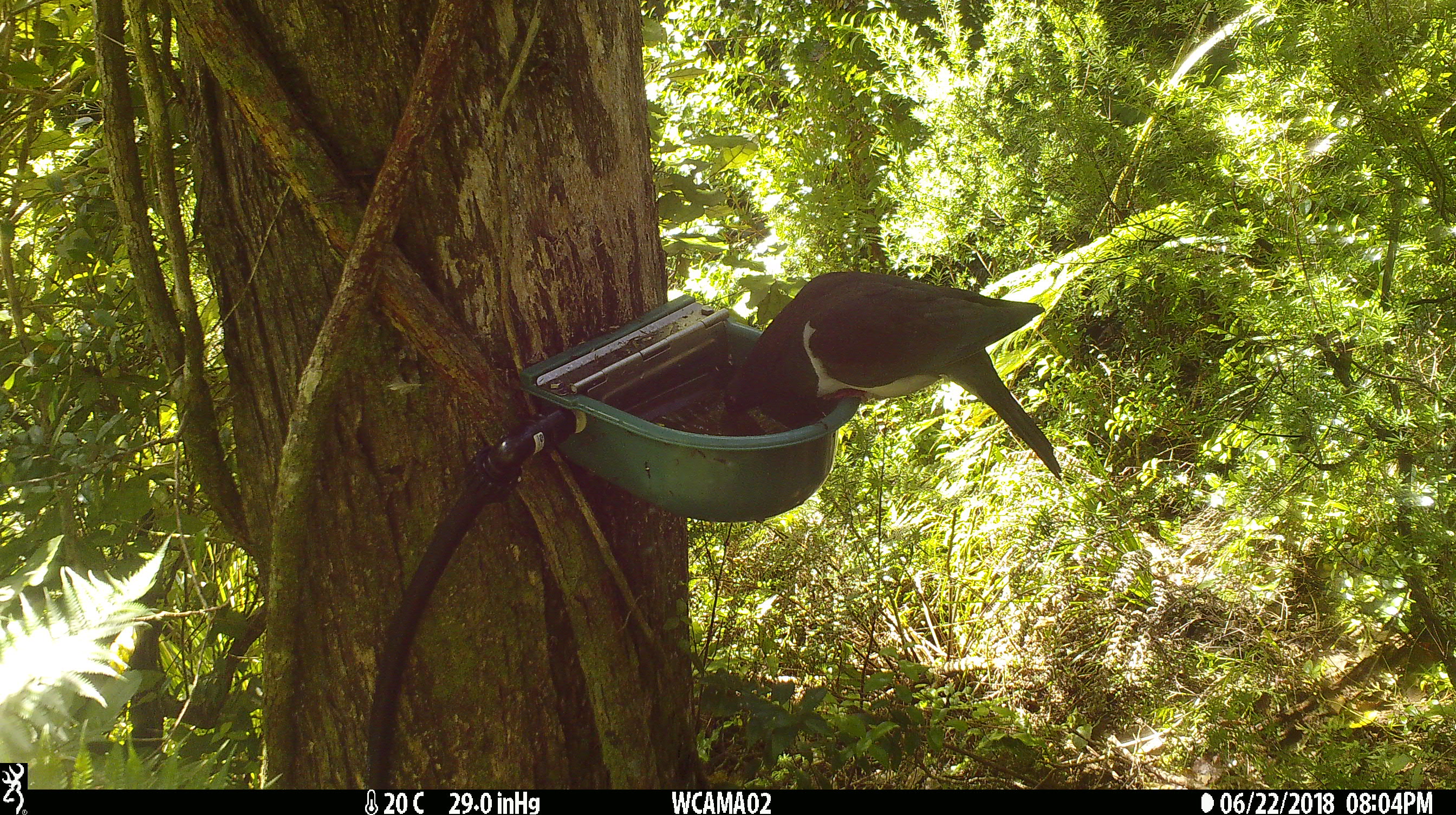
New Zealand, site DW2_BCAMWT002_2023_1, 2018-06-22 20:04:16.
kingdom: Animalia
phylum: Chordata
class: Aves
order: Columbiformes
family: Columbidae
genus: Hemiphaga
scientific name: Hemiphaga novaeseelandiae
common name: new zealand pigeon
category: kereru